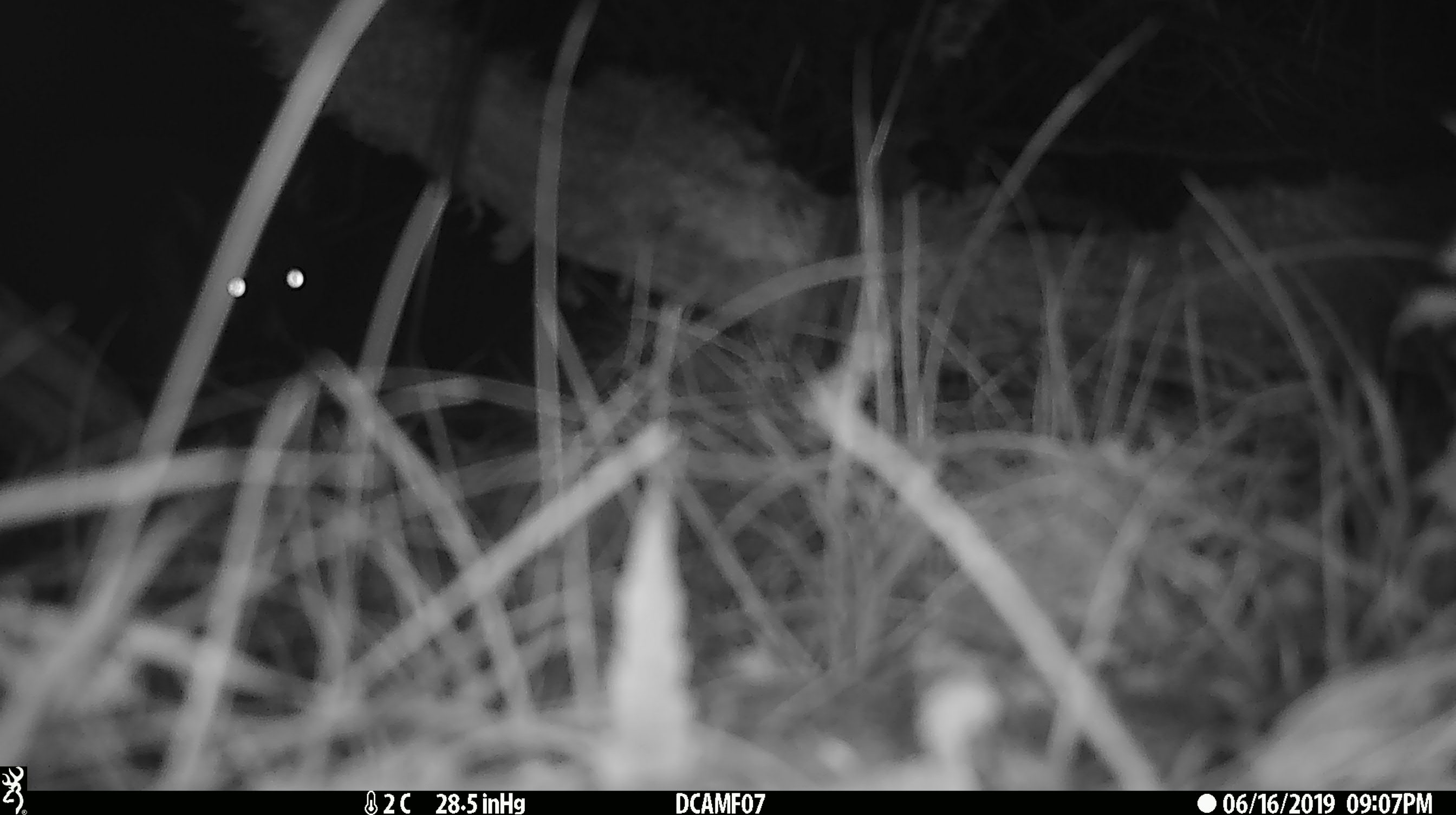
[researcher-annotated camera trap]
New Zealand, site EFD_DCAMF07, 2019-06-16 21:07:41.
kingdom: Animalia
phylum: Chordata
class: Mammalia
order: Diprotodontia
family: Phalangeridae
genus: Trichosurus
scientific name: Trichosurus vulpecula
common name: common brushtail possum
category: possum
Possum (common brushtail possum) (Trichosurus vulpecula).